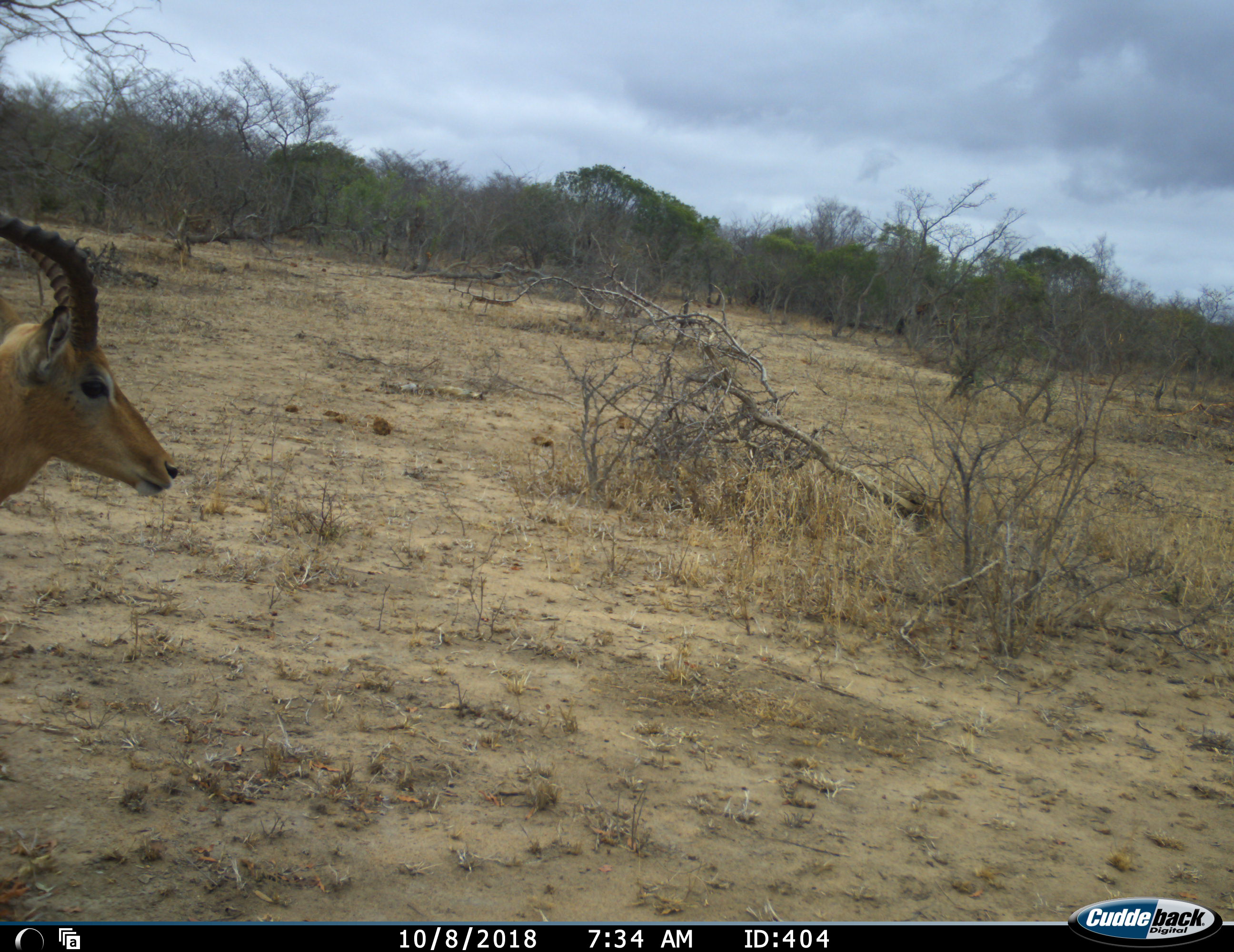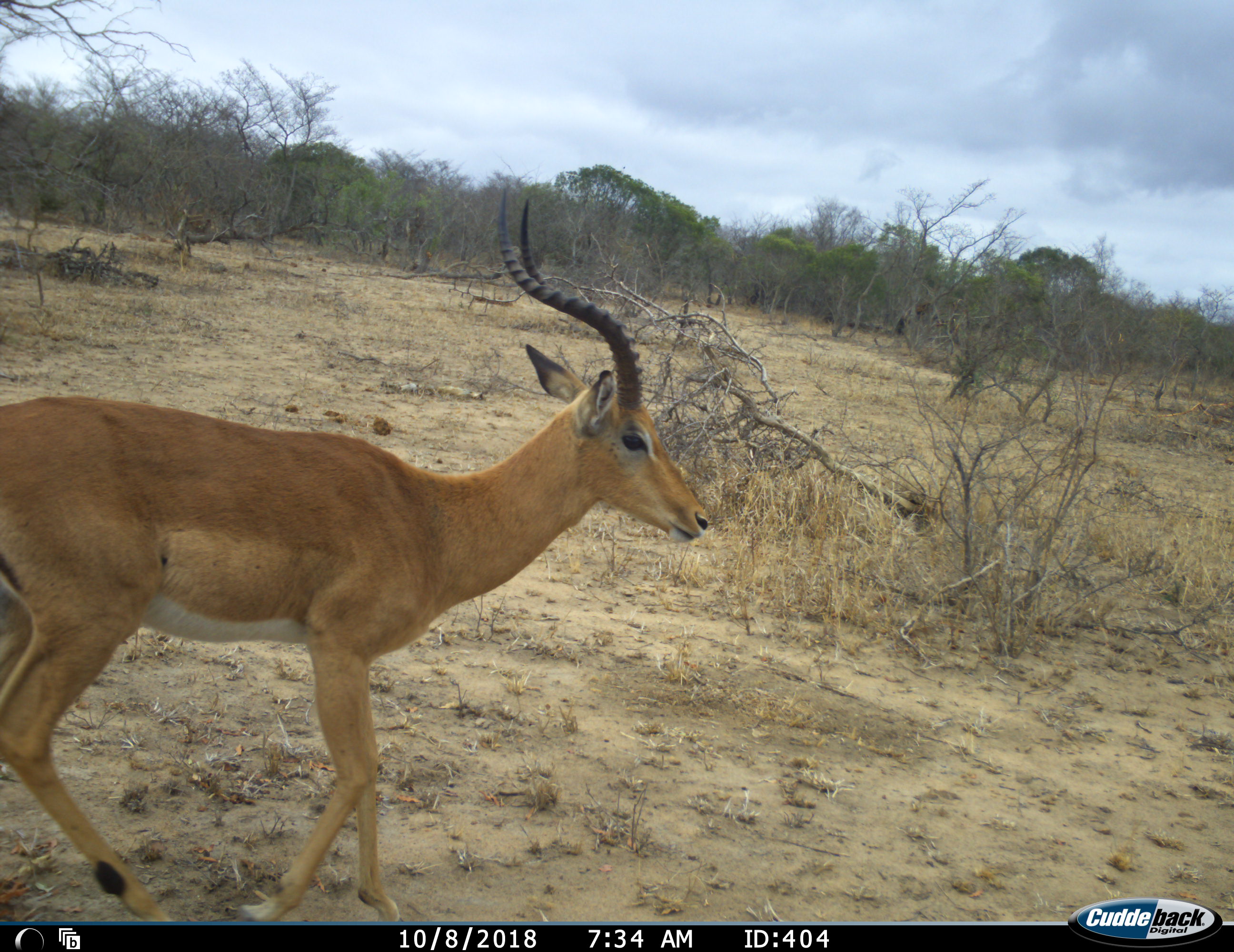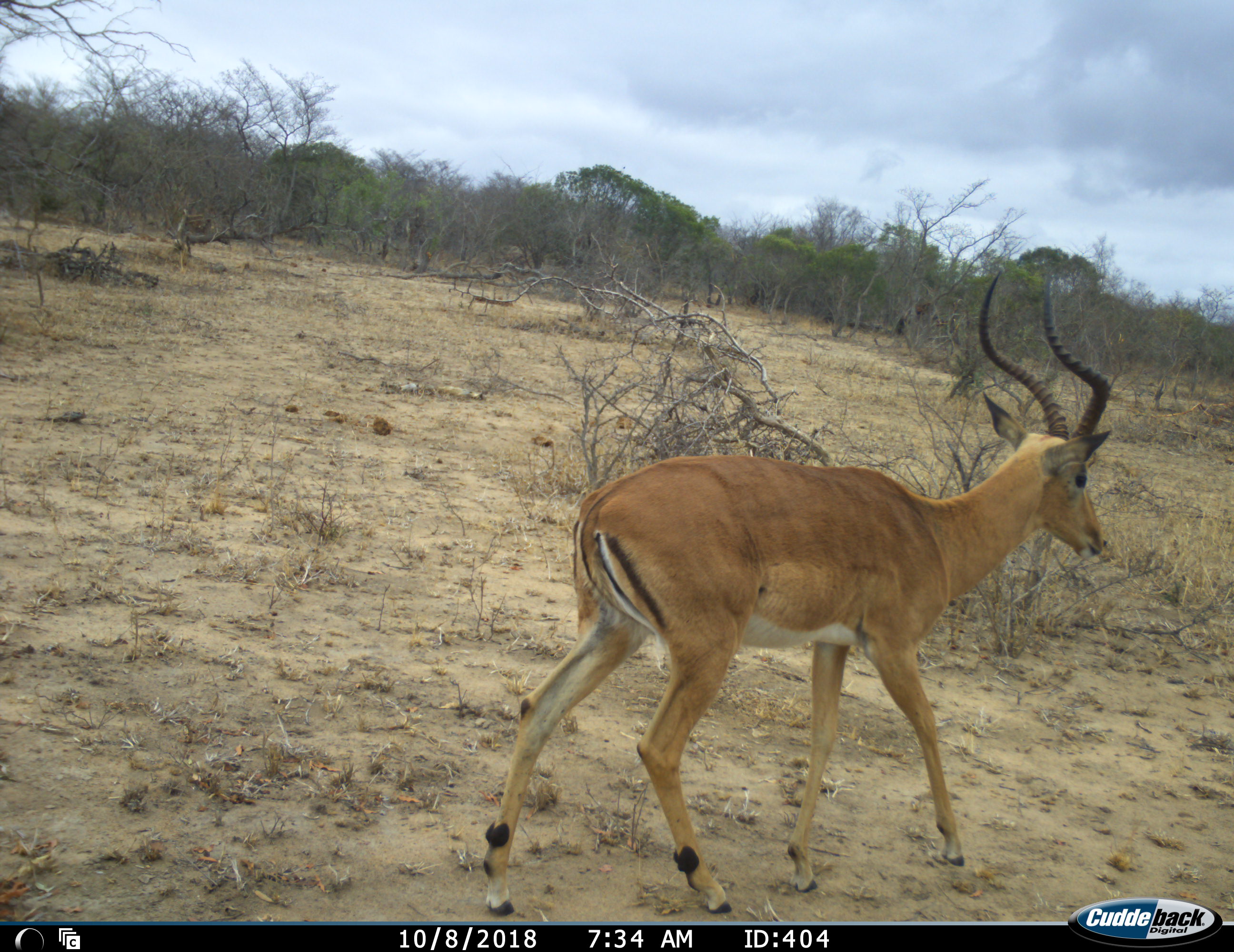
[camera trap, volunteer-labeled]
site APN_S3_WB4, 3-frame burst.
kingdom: Animalia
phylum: Chordata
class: Mammalia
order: Artiodactyla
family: Bovidae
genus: Aepyceros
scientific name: Aepyceros melampus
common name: impala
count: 1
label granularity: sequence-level